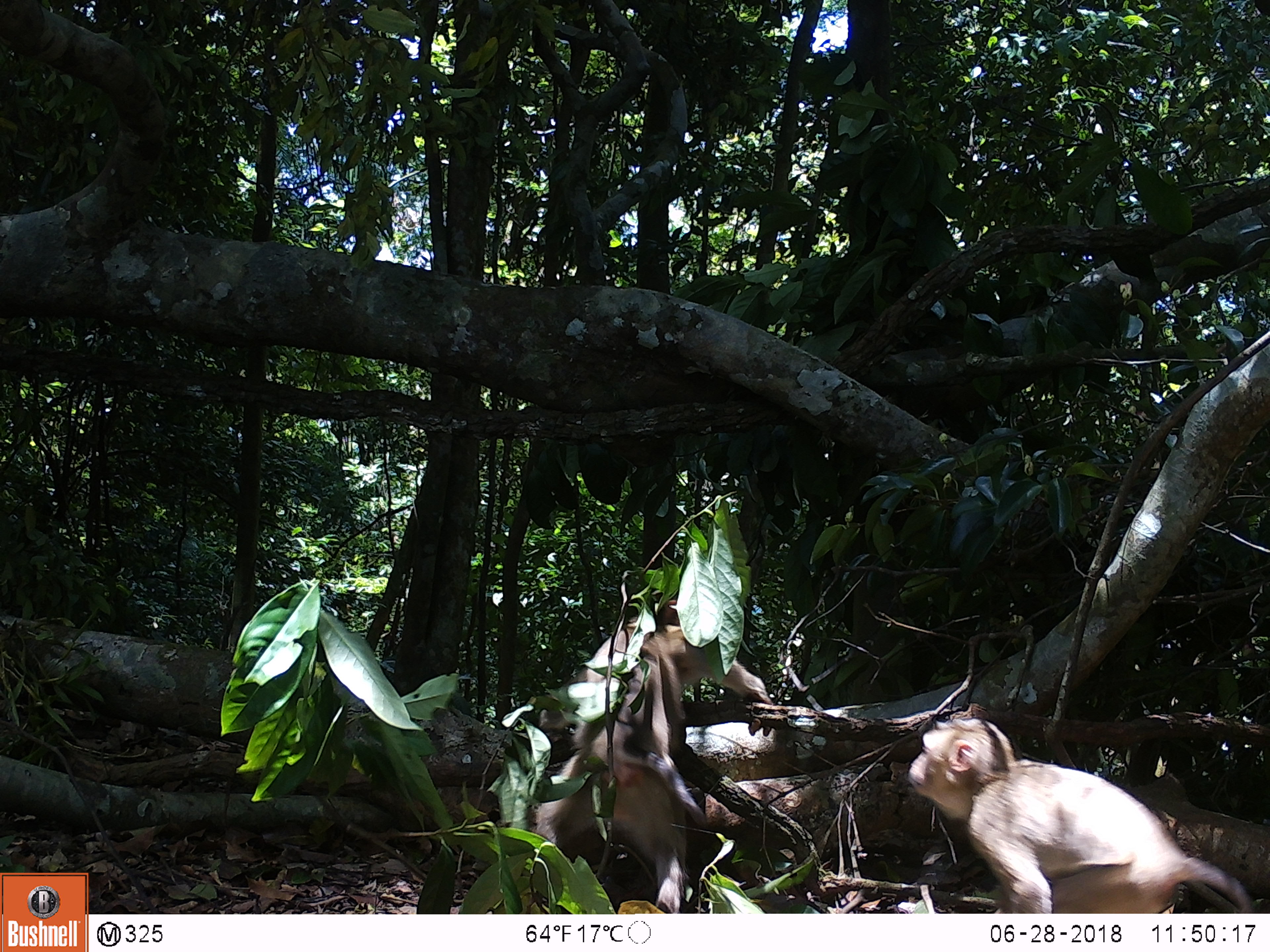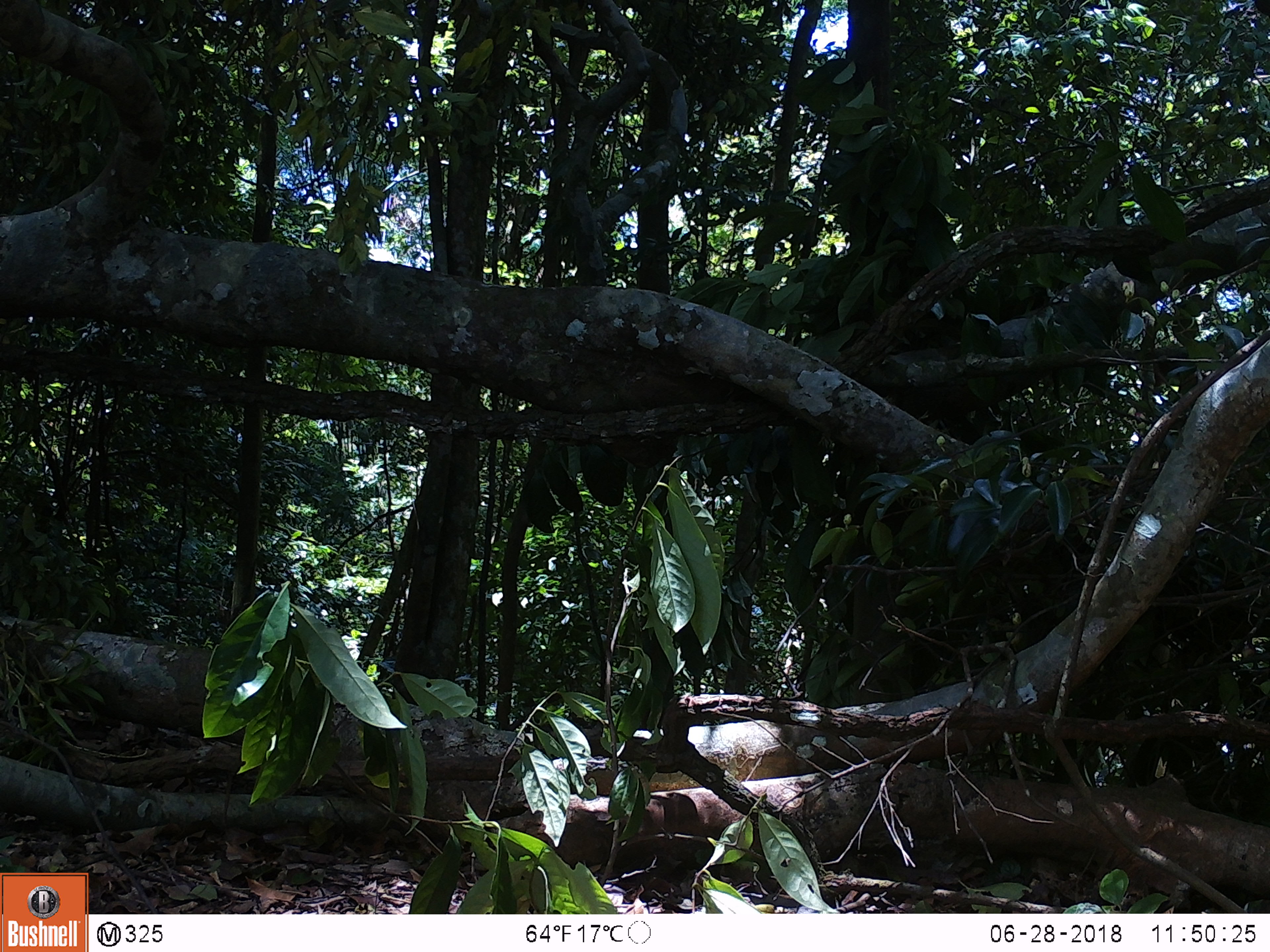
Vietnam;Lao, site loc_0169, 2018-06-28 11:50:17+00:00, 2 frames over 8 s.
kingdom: Animalia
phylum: Chordata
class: Mammalia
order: Primates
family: Cercopithecidae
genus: Macaca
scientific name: Macaca nemestrina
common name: pig-tailed macaque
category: pig tailed macaque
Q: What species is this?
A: Pig tailed macaque (pig-tailed macaque) (Macaca nemestrina).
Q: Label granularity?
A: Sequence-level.